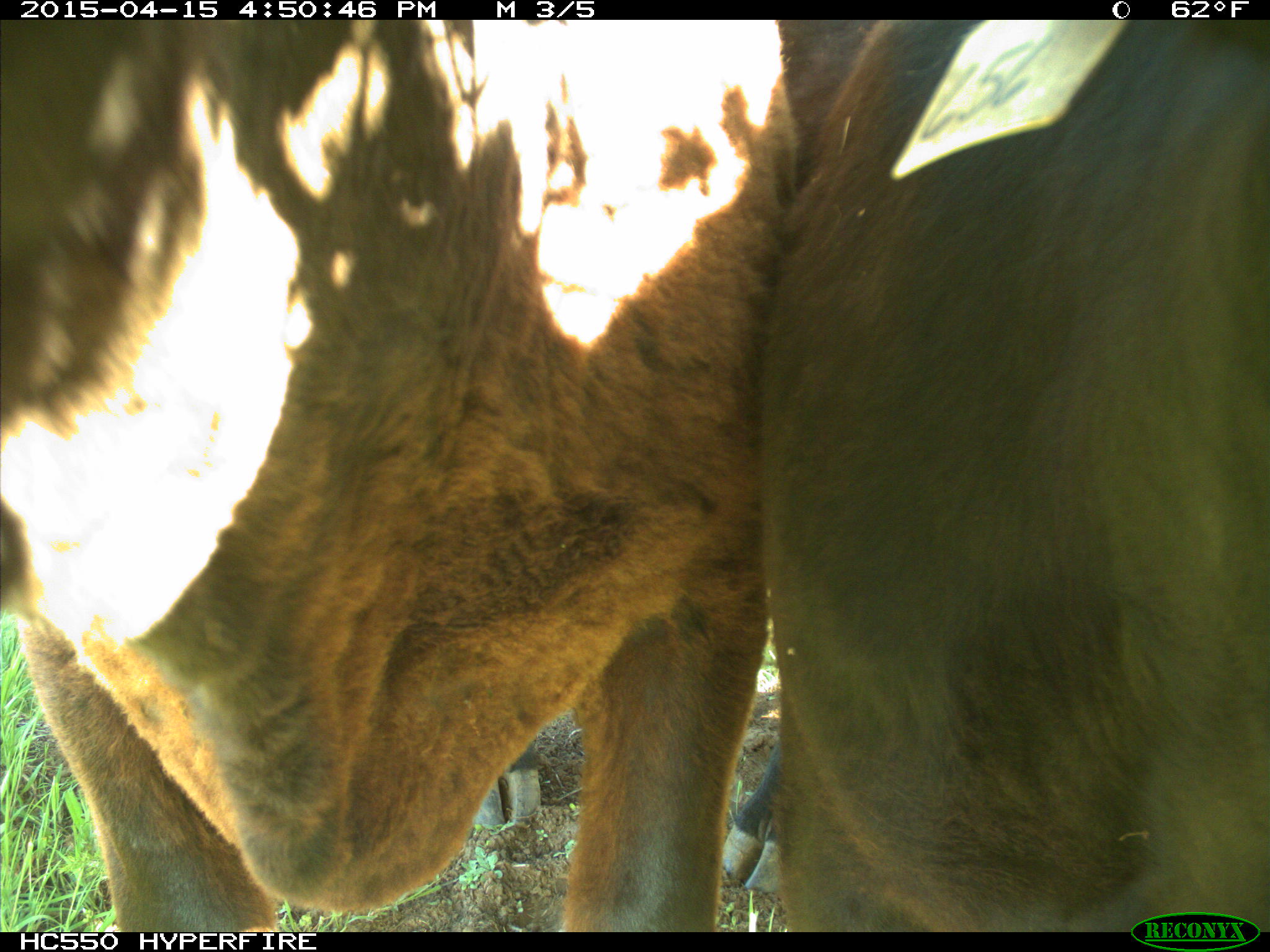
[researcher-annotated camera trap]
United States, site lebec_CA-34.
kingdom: Animalia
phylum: Chordata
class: Mammalia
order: Artiodactyla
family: Bovidae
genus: Bos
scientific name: Bos taurus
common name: domestic cow